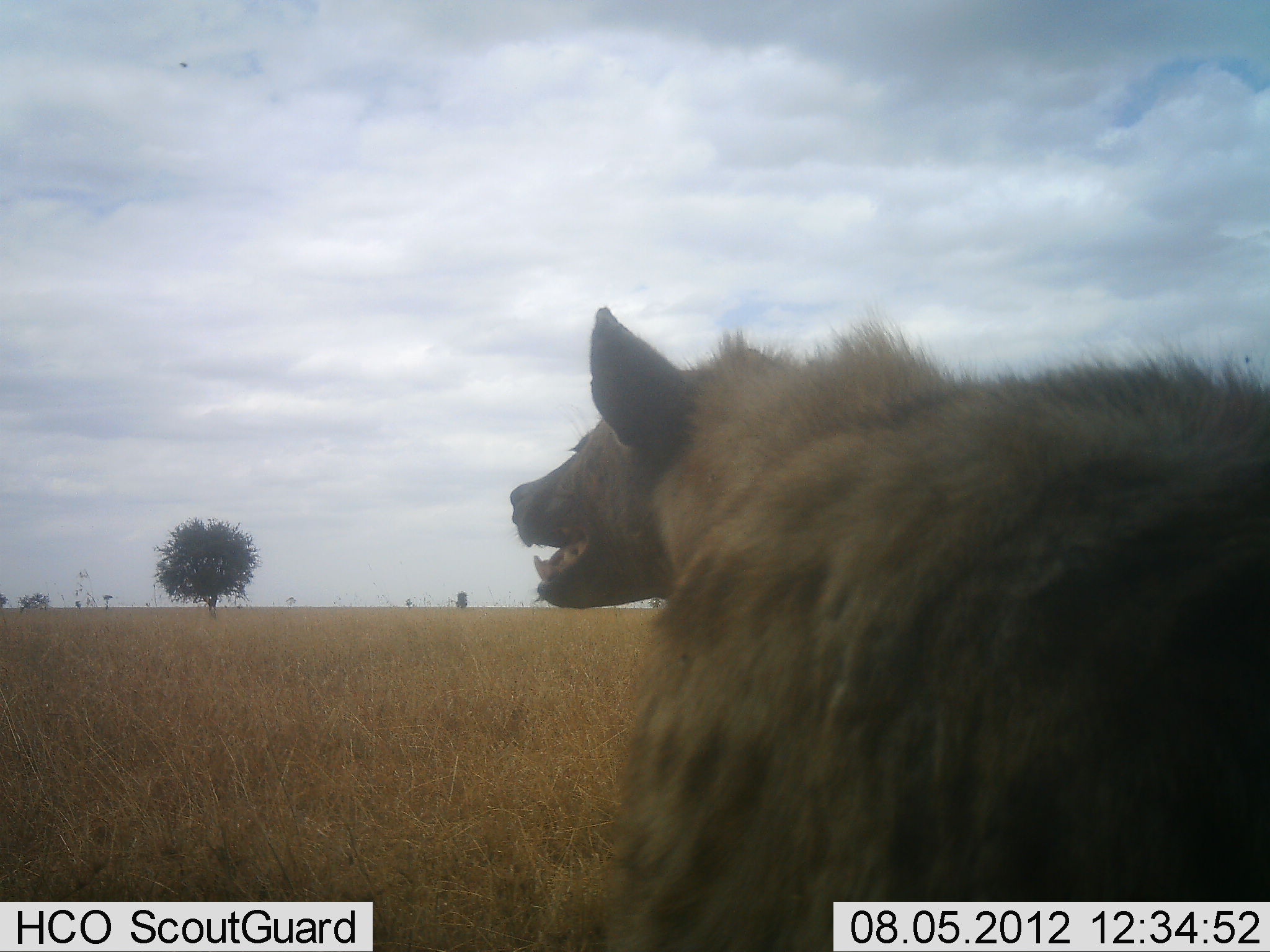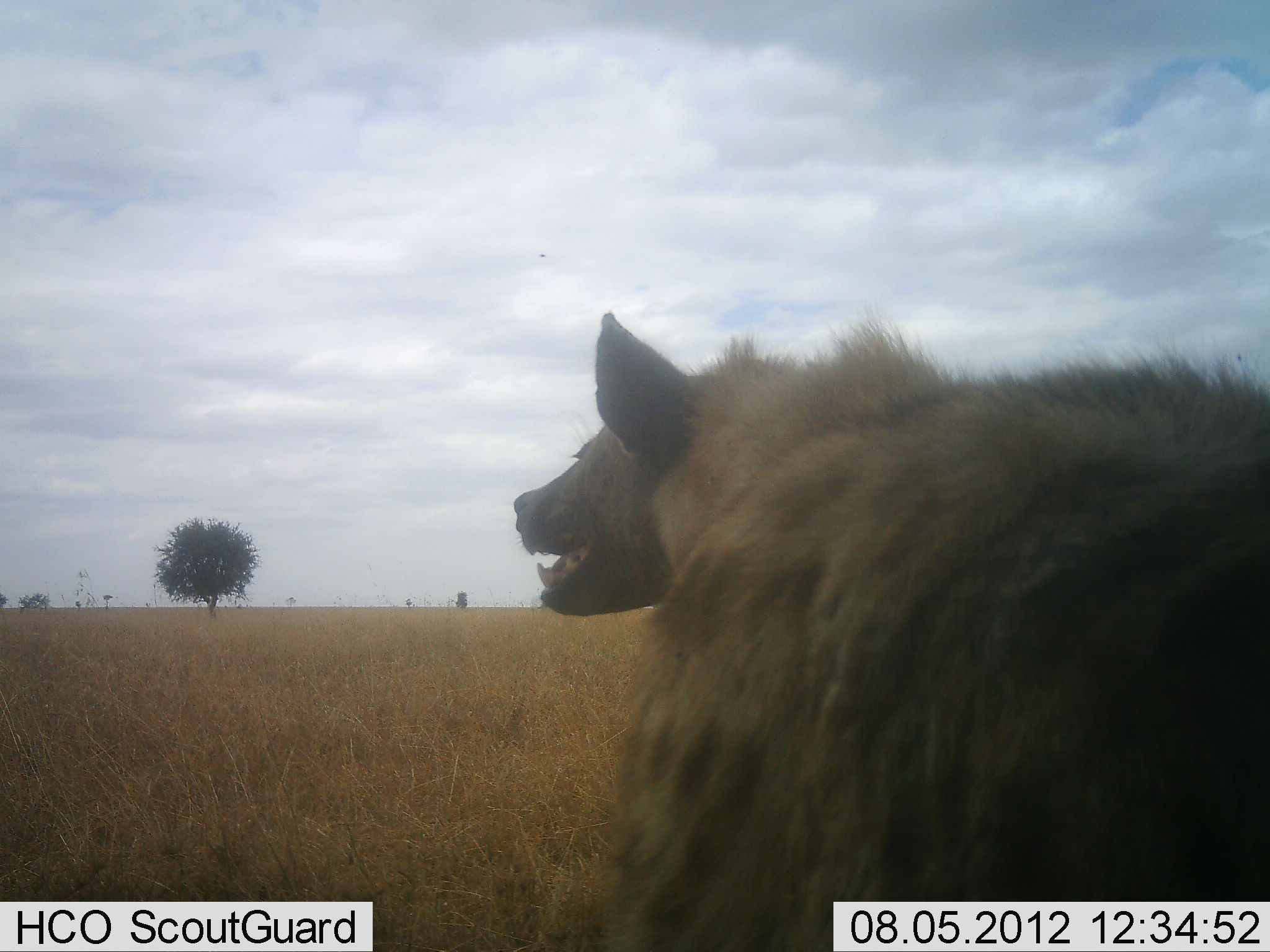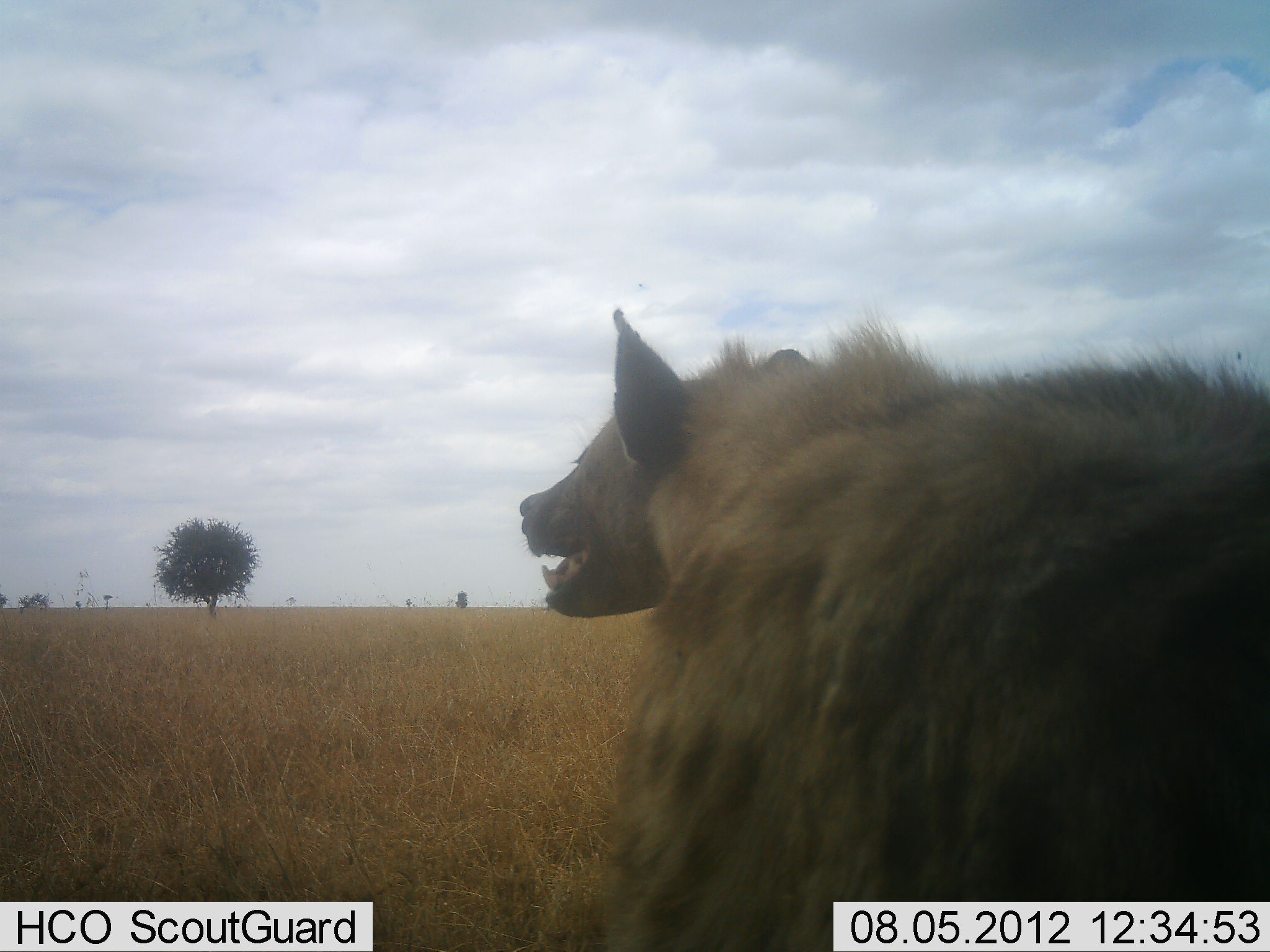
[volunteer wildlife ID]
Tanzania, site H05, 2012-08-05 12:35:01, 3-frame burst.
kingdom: Animalia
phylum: Chordata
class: Mammalia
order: Carnivora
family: Hyaenidae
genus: Crocuta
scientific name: Crocuta crocuta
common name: spotted hyena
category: hyenaspotted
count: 1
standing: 90%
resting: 0%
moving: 10%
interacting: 0%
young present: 0%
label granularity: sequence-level